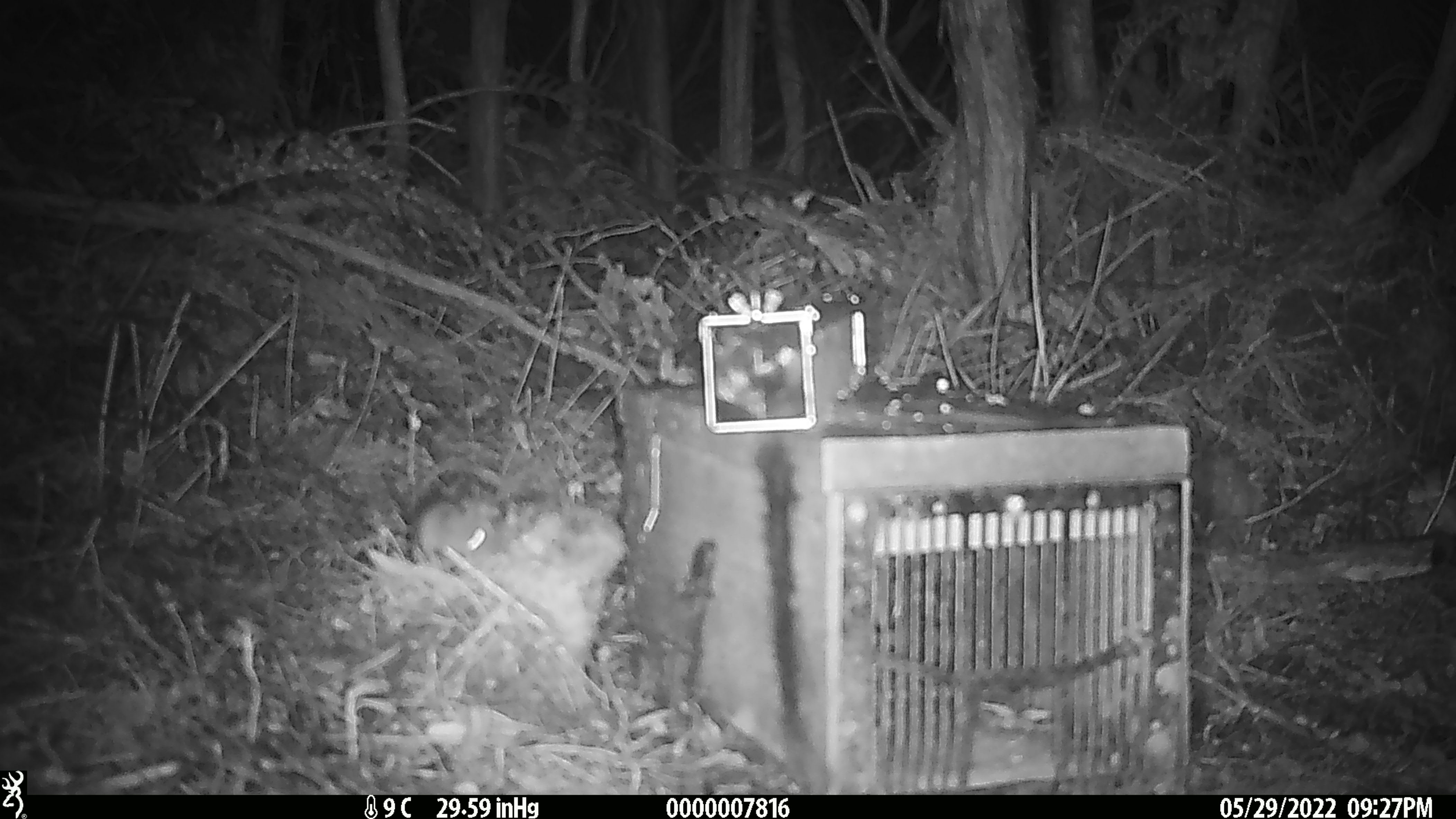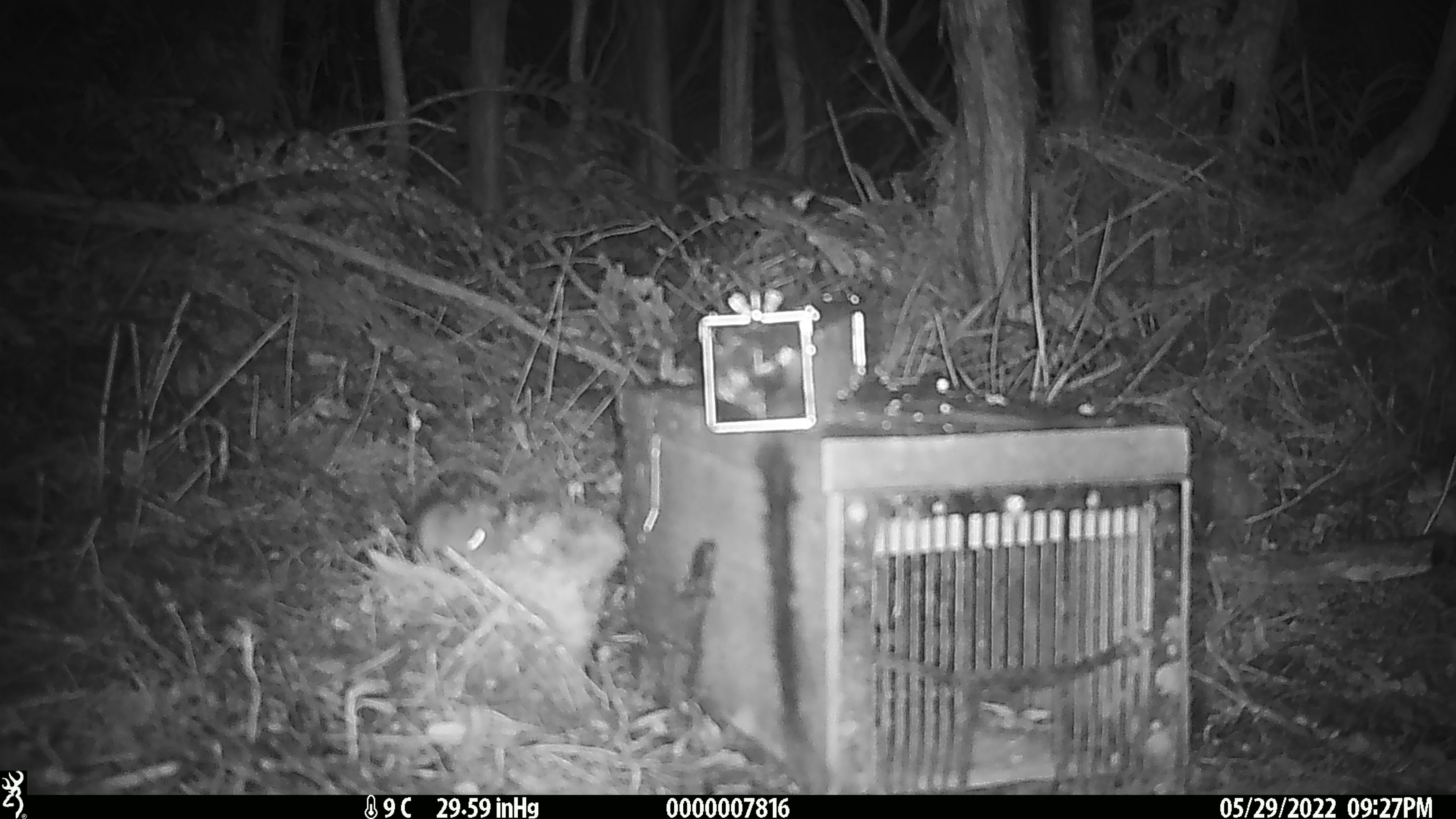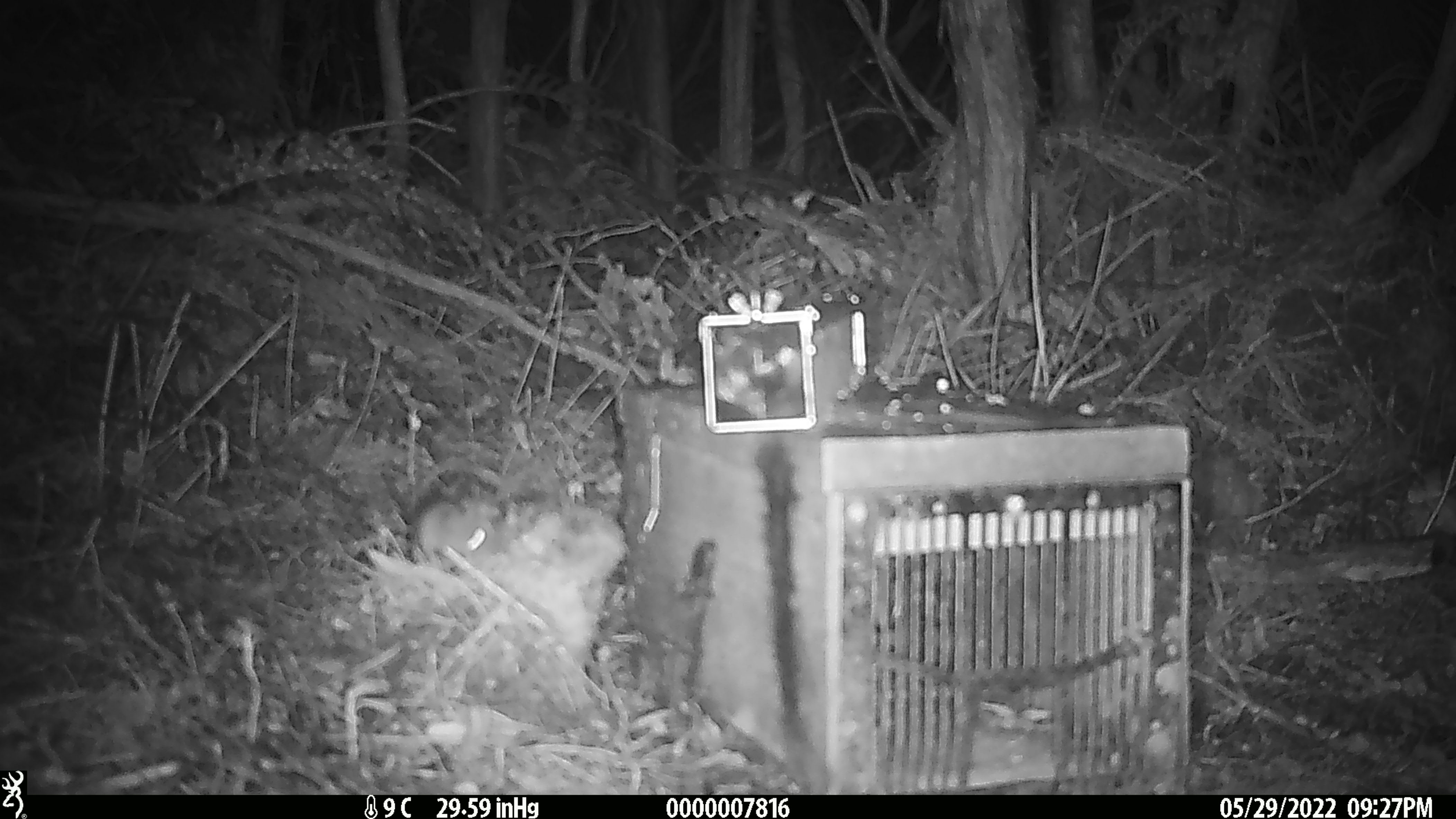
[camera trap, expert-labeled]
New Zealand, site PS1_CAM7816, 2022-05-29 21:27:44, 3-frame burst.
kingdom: Animalia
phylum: Chordata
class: Mammalia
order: Rodentia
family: Muridae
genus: Mus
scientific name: Mus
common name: mouse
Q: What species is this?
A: Mouse (Mus).